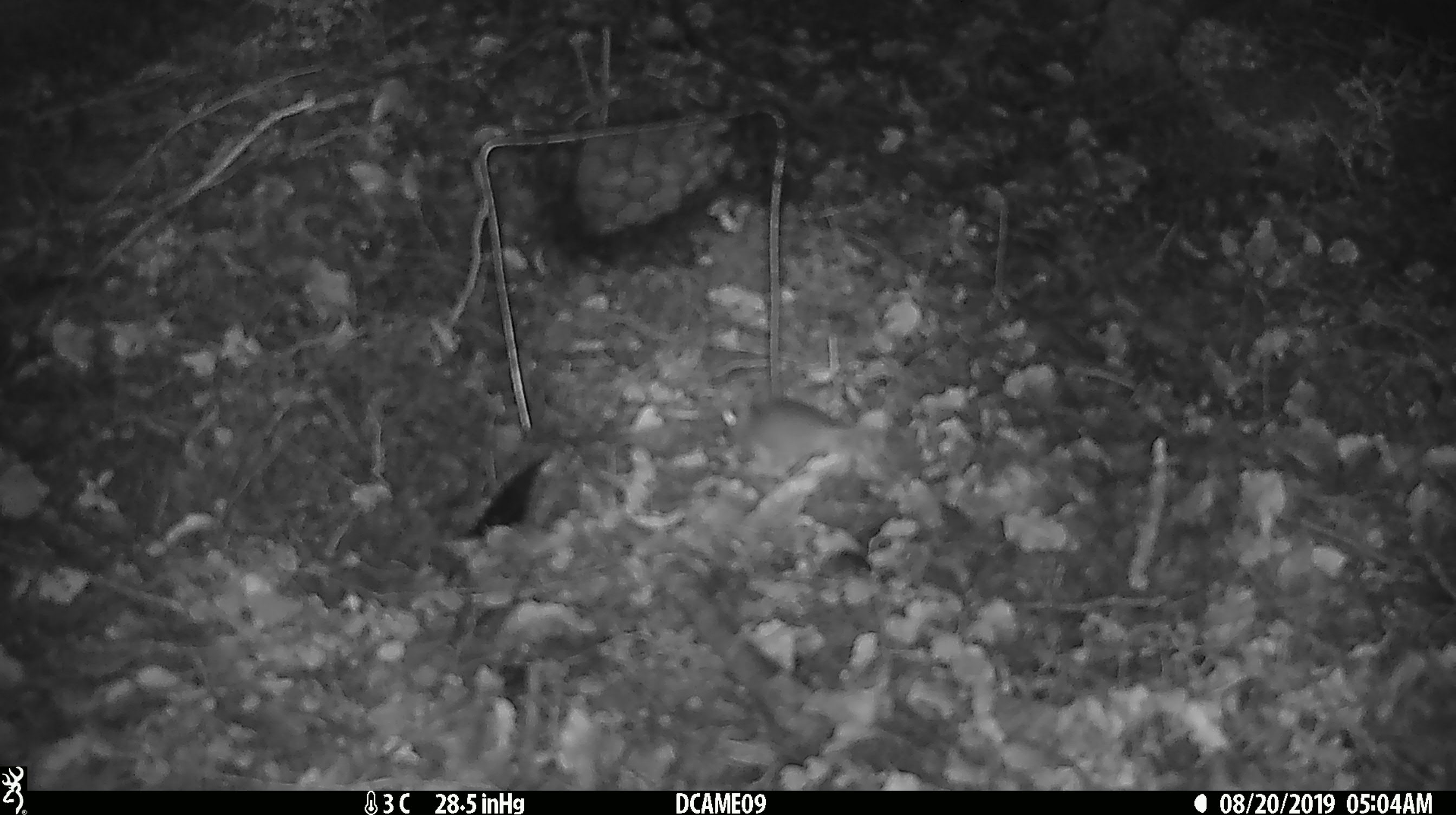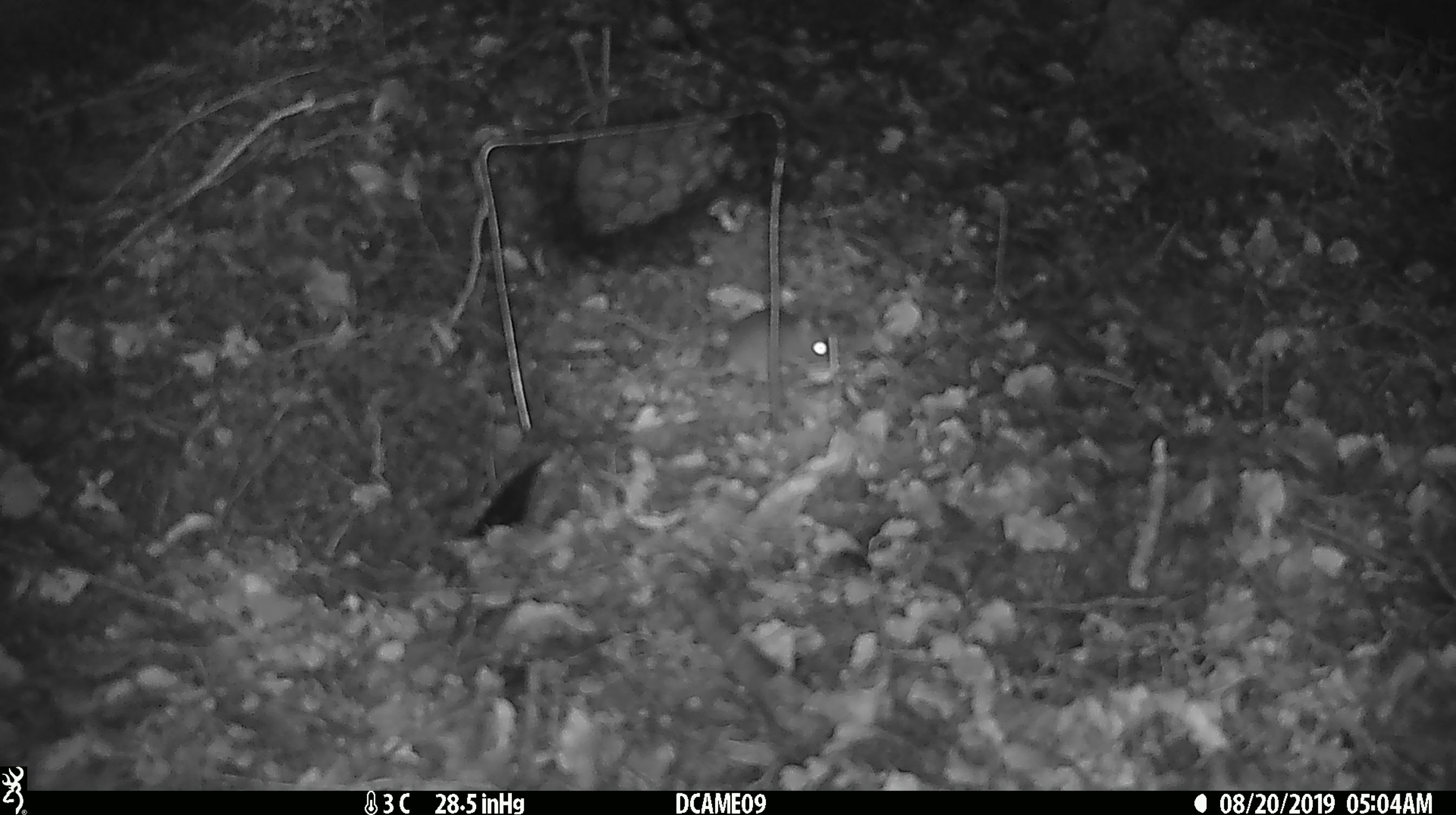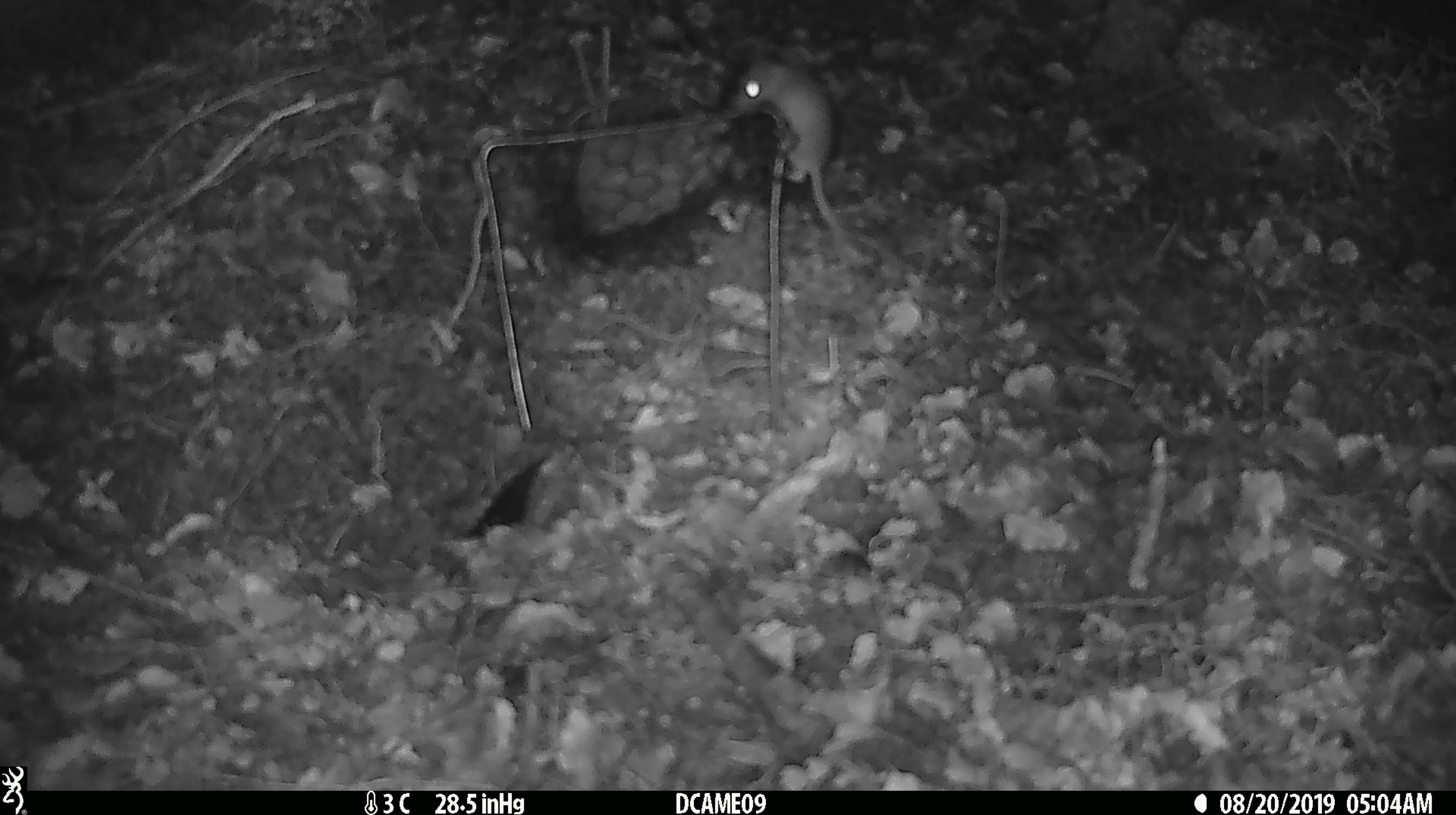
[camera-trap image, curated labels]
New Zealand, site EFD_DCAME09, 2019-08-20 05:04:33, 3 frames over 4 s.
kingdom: Animalia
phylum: Chordata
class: Mammalia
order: Rodentia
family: Muridae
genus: Mus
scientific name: Mus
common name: mouse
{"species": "mouse (Mus)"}